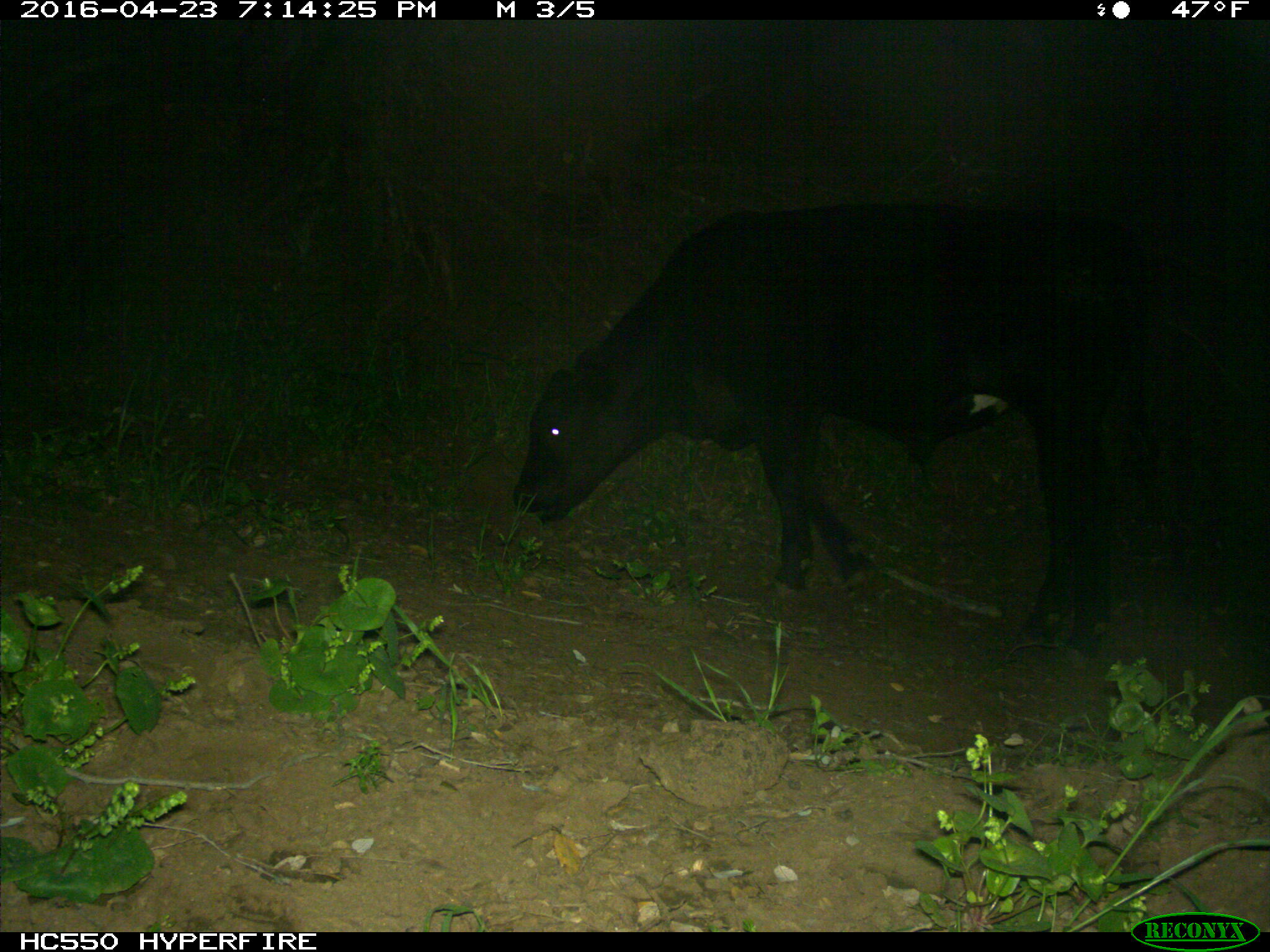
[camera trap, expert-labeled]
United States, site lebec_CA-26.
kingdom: Animalia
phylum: Chordata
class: Mammalia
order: Artiodactyla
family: Bovidae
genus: Bos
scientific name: Bos taurus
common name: domestic cow